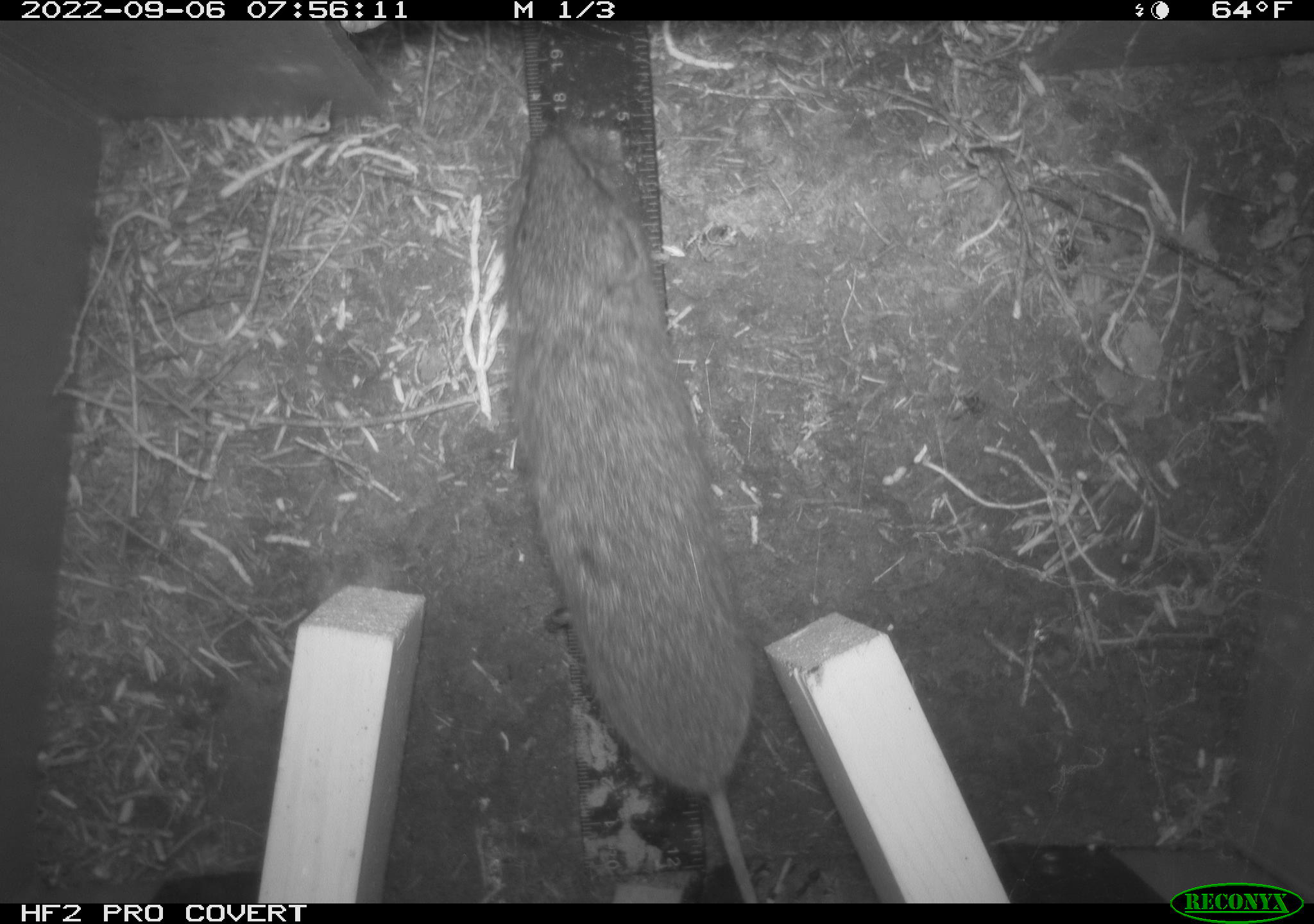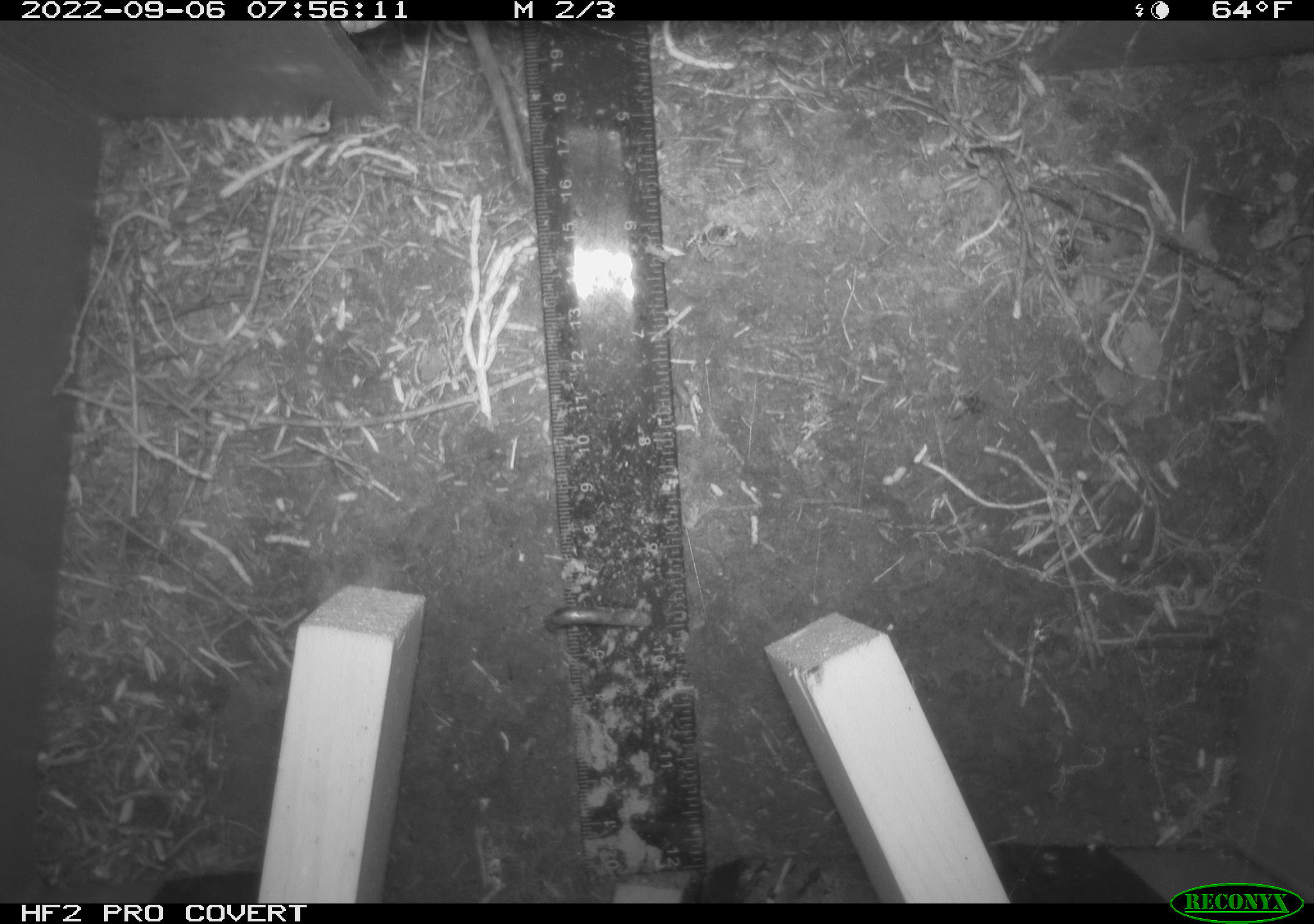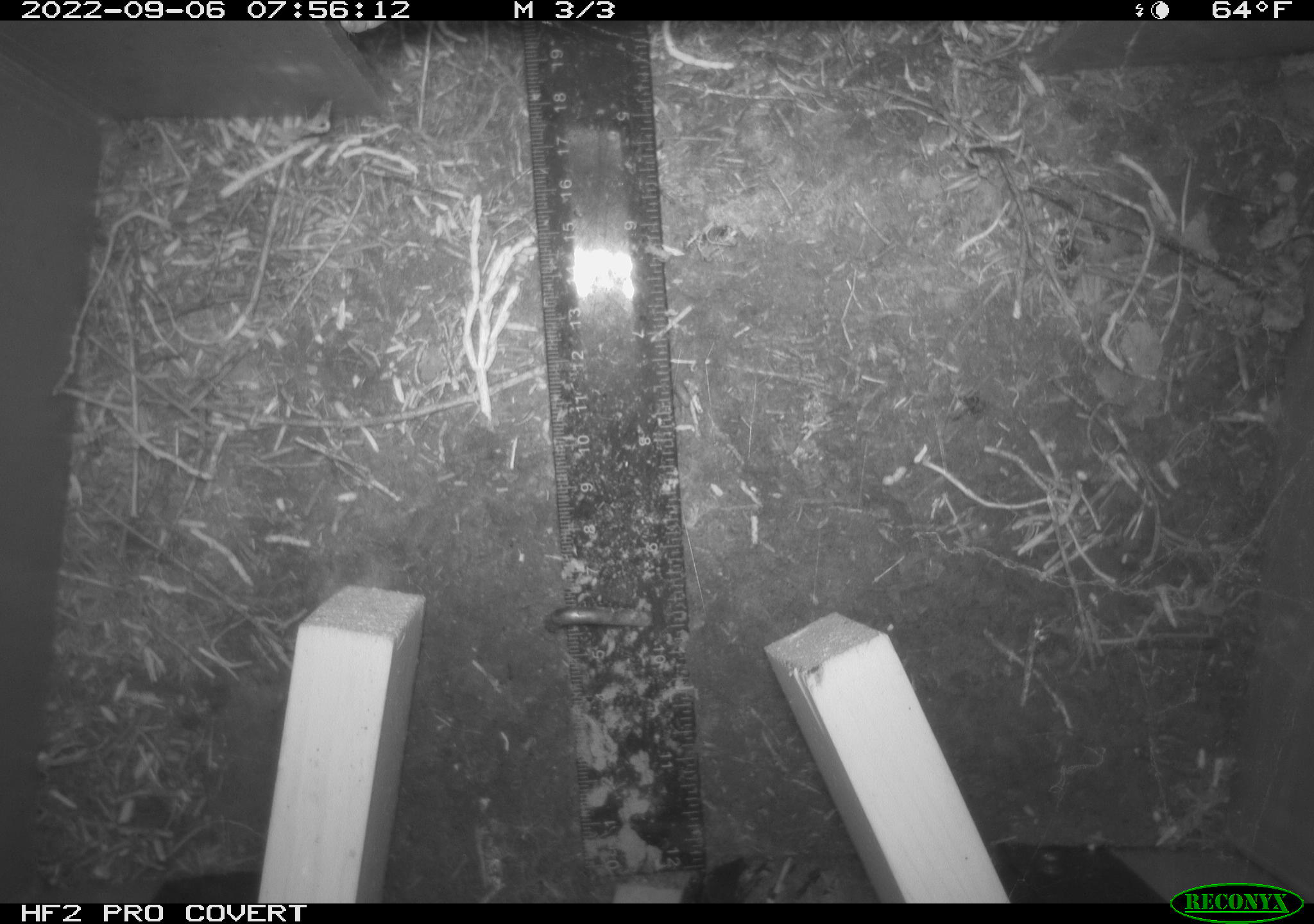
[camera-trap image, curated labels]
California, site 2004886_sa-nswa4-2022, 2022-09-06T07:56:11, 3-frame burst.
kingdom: Animalia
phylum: Chordata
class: Mammalia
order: Rodentia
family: Cricetidae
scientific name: Cricetidae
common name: hamsters, voles, lemmings, and allies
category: cricetidae family